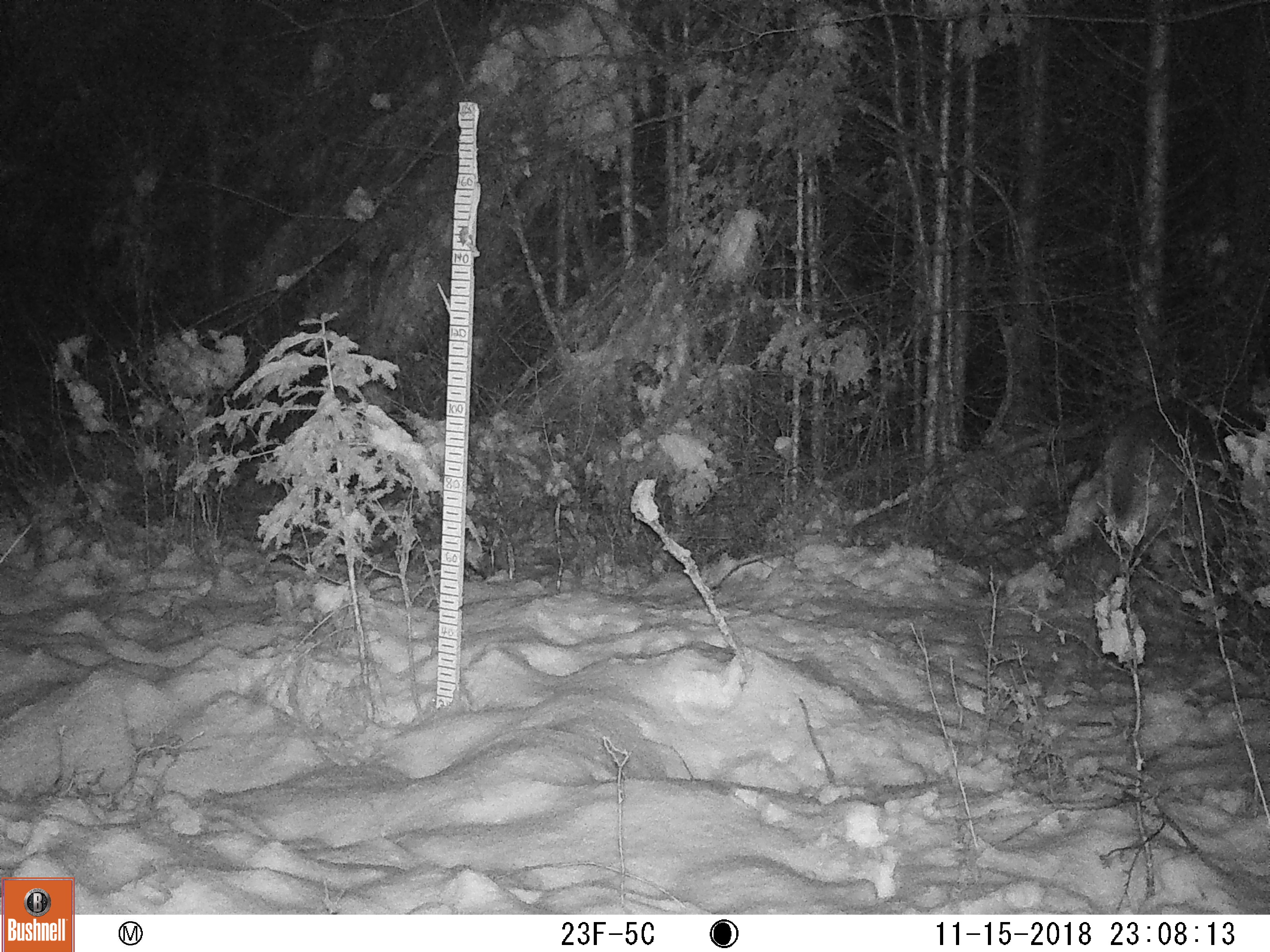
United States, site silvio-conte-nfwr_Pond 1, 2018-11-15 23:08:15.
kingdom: Animalia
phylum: Chordata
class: Mammalia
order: Artiodactyla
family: Cervidae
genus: Odocoileus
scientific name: Odocoileus virginianus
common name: white-tailed deer